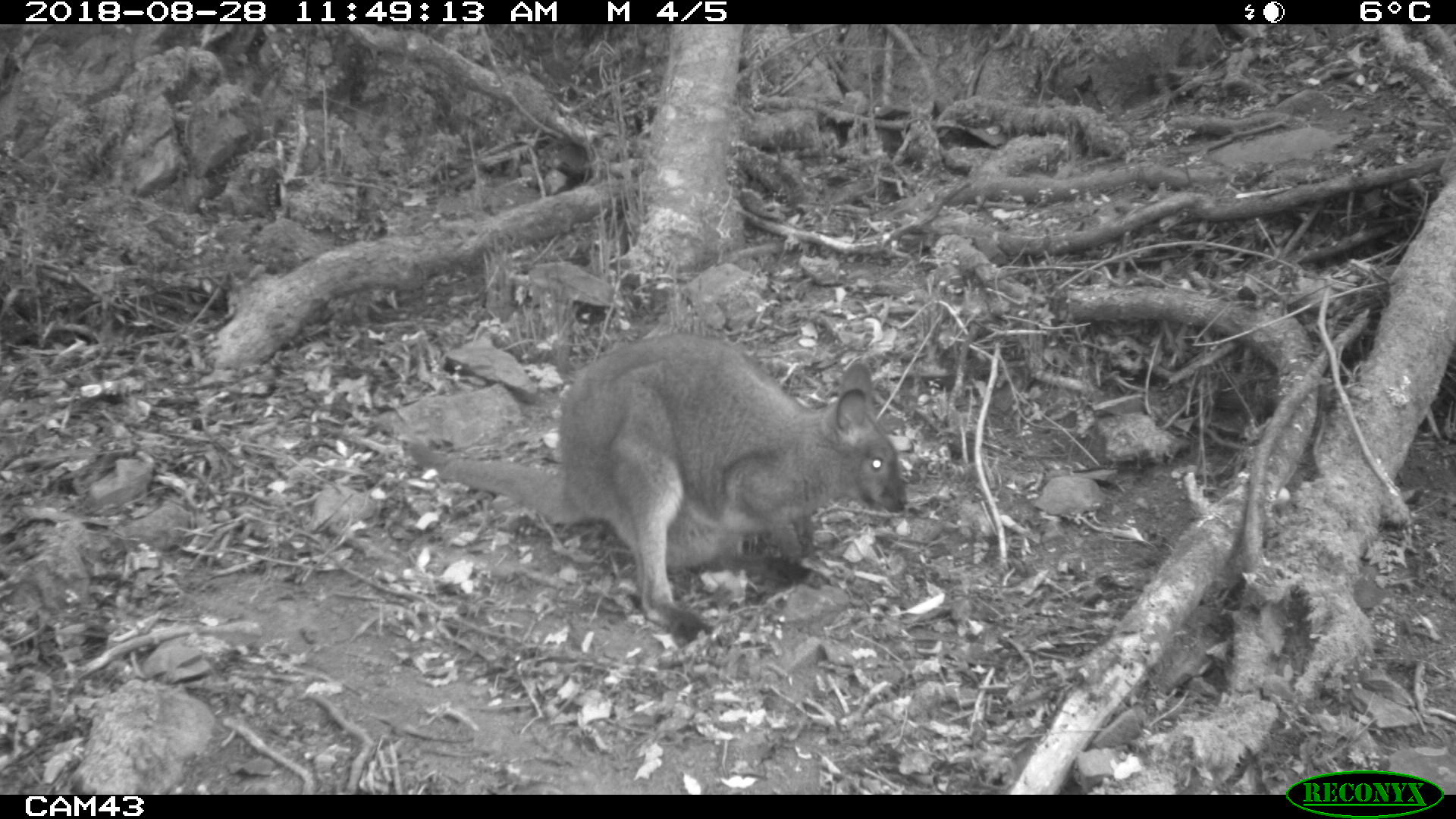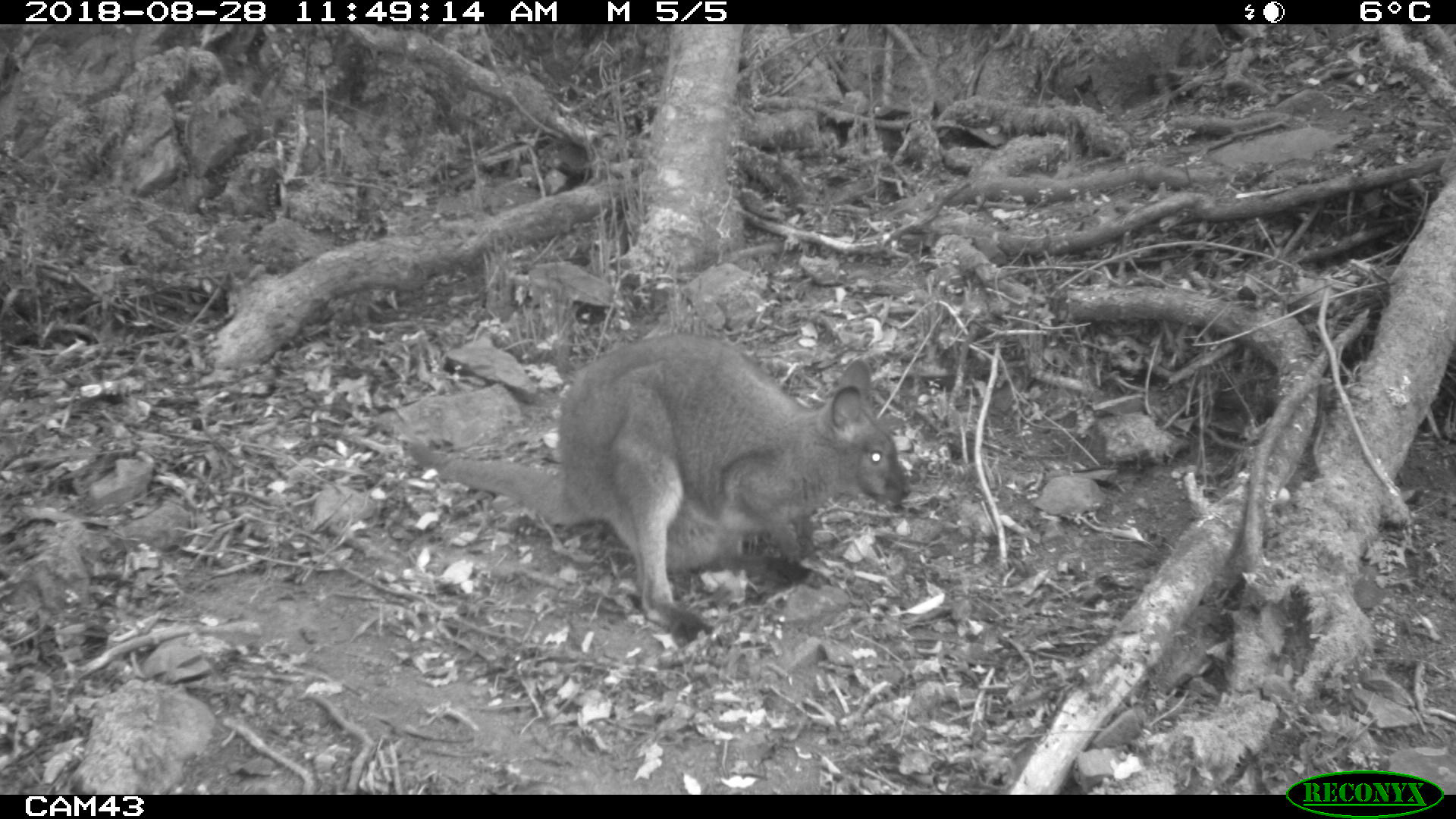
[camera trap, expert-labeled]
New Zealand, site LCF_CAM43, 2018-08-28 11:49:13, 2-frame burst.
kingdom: Animalia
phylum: Chordata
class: Mammalia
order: Diprotodontia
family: Macropodidae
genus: Notamacropus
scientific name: Notamacropus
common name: wallaby